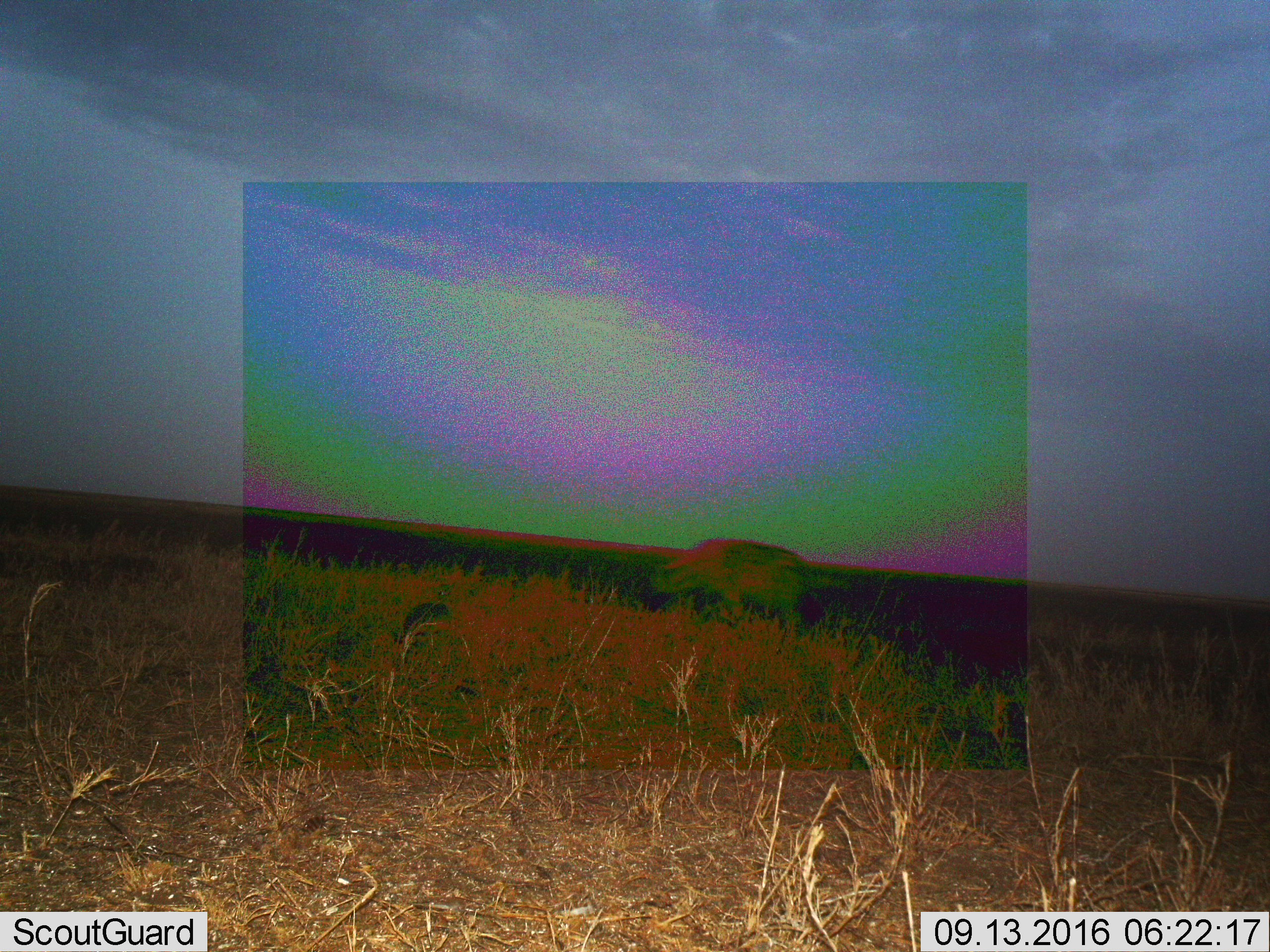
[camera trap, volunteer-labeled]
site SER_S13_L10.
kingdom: Animalia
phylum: Chordata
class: Mammalia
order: Carnivora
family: Hyaenidae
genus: Crocuta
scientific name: Crocuta crocuta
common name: spotted hyena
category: hyenaspotted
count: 1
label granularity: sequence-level